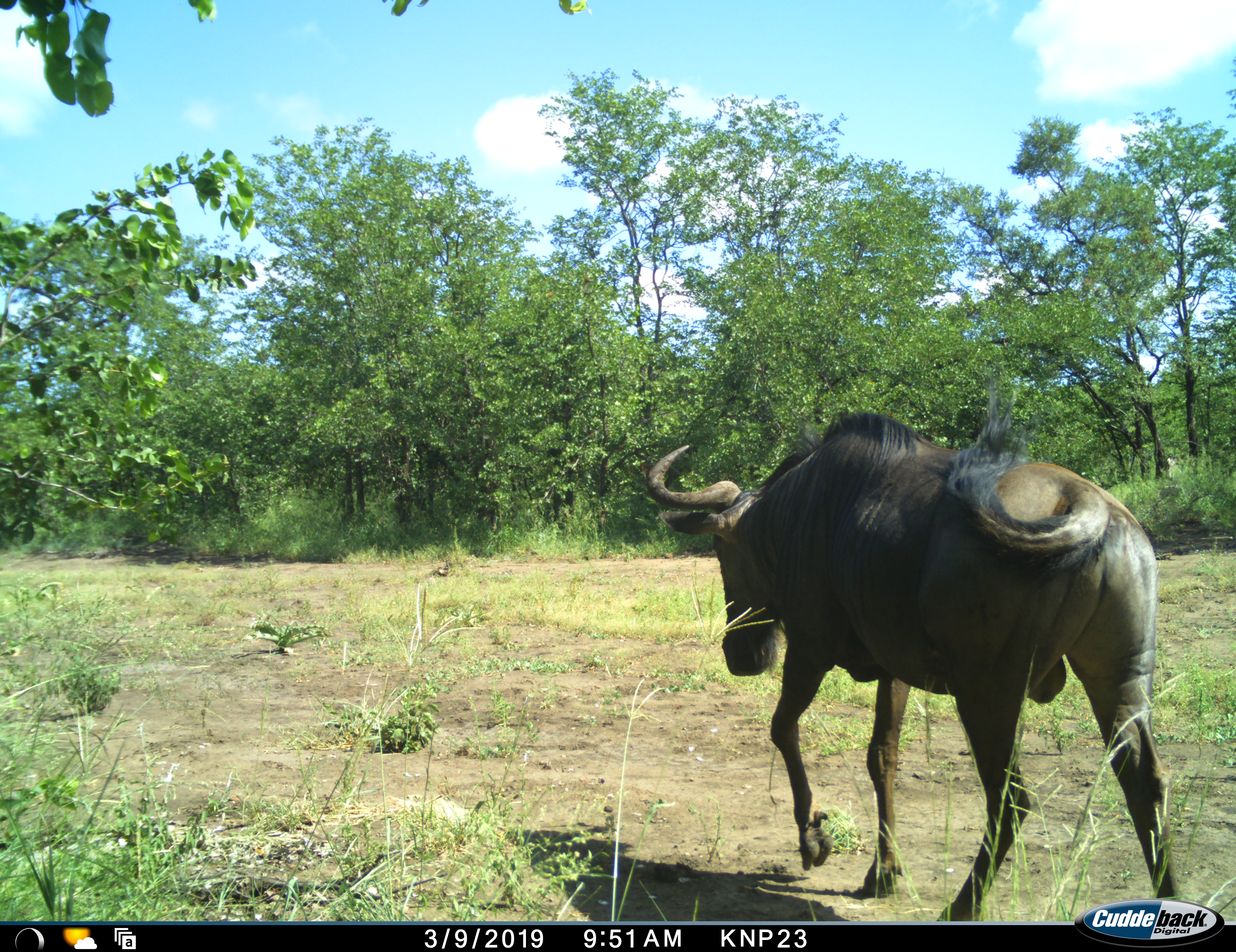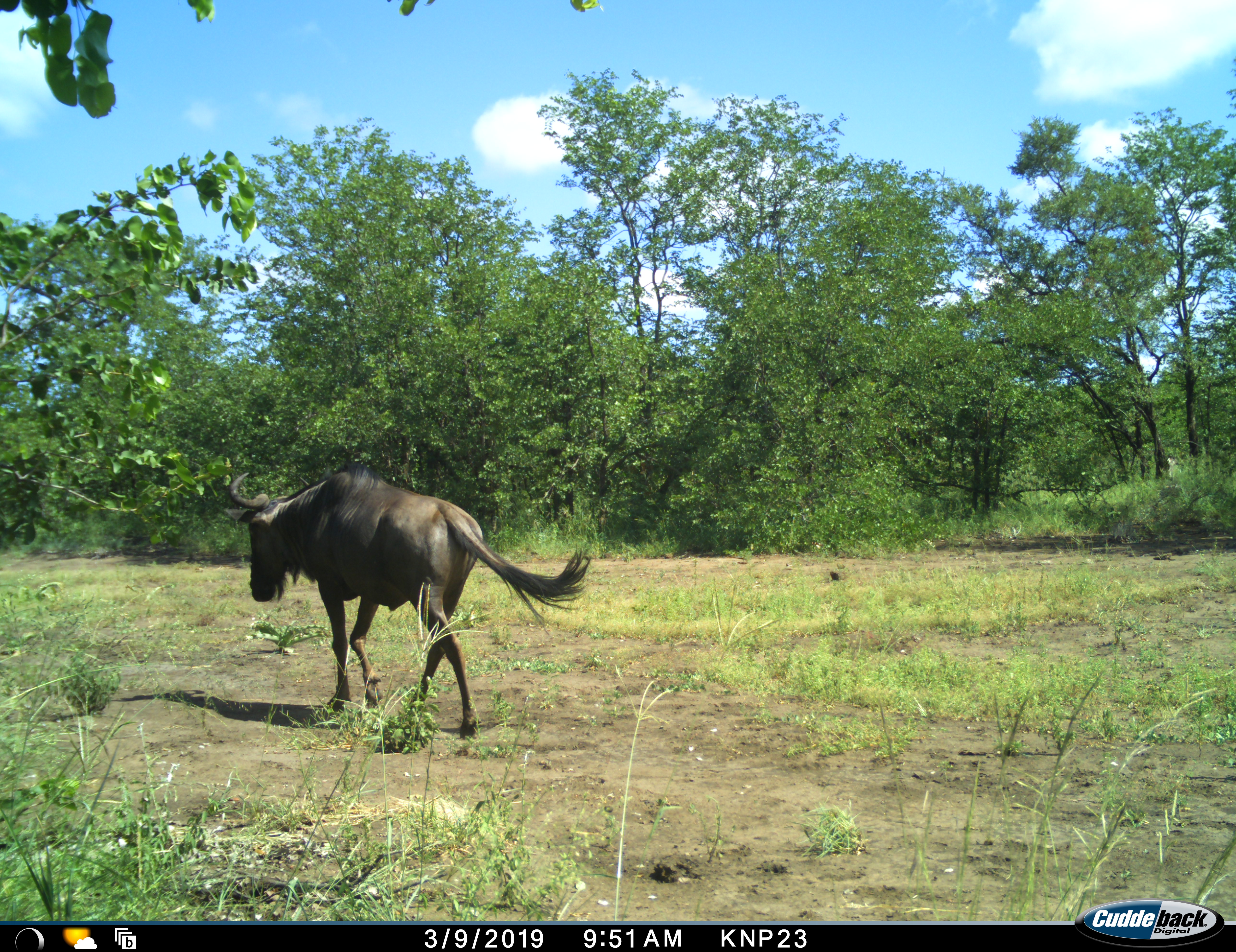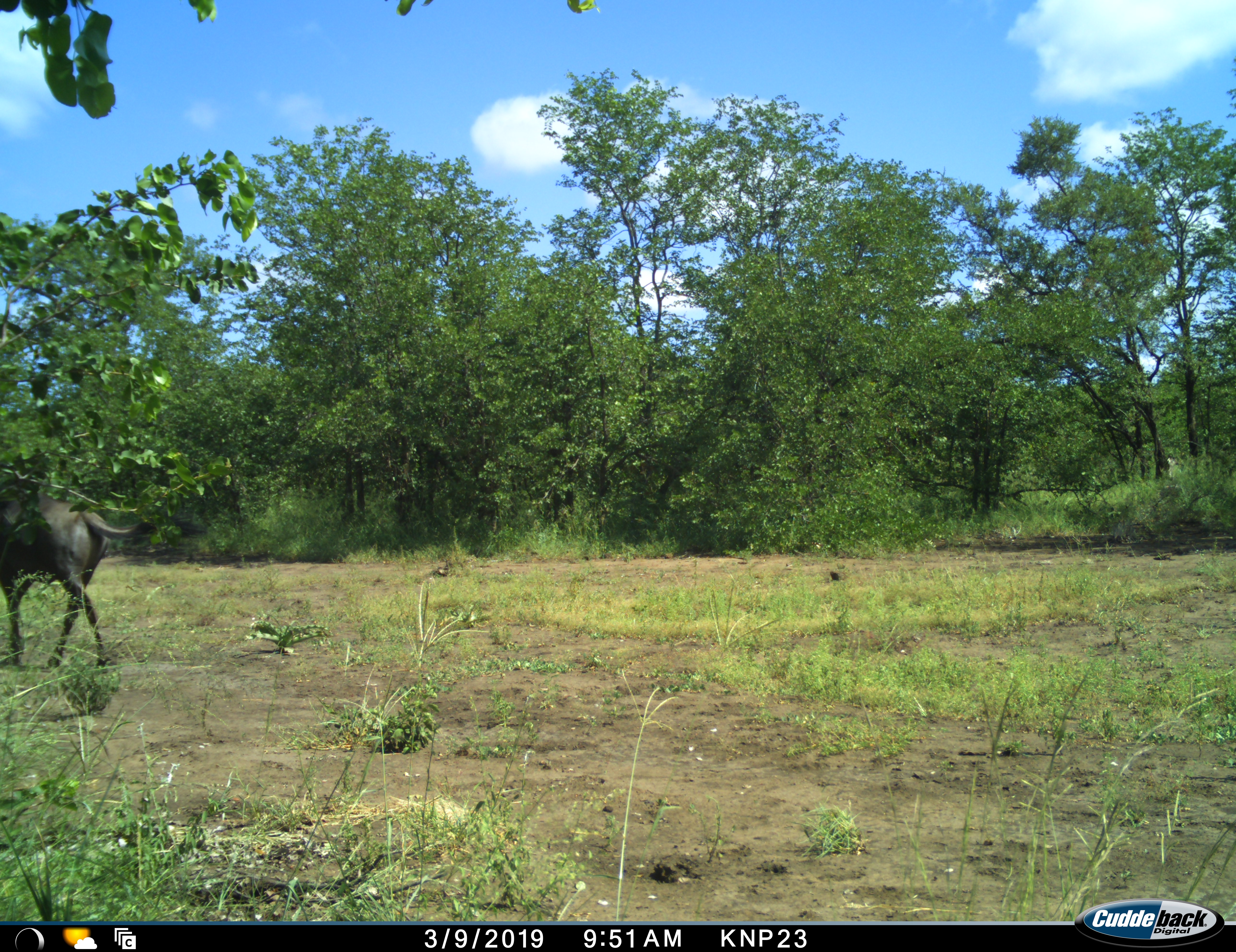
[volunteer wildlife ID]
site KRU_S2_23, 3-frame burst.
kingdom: Animalia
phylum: Chordata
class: Mammalia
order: Artiodactyla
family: Bovidae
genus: Connochaetes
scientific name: Connochaetes taurinus taurinus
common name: blue wildebeest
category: wildebeestblue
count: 1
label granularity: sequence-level